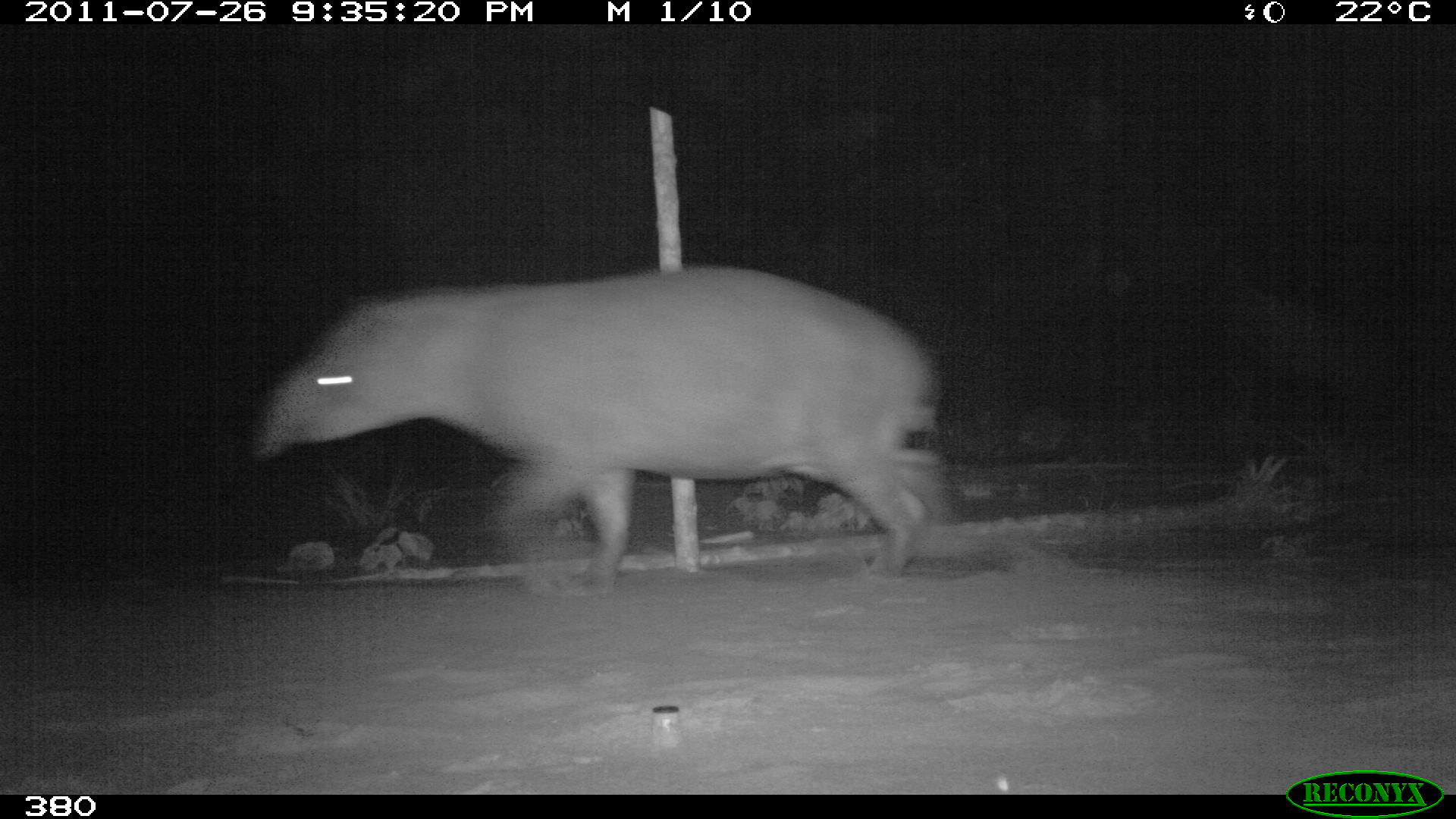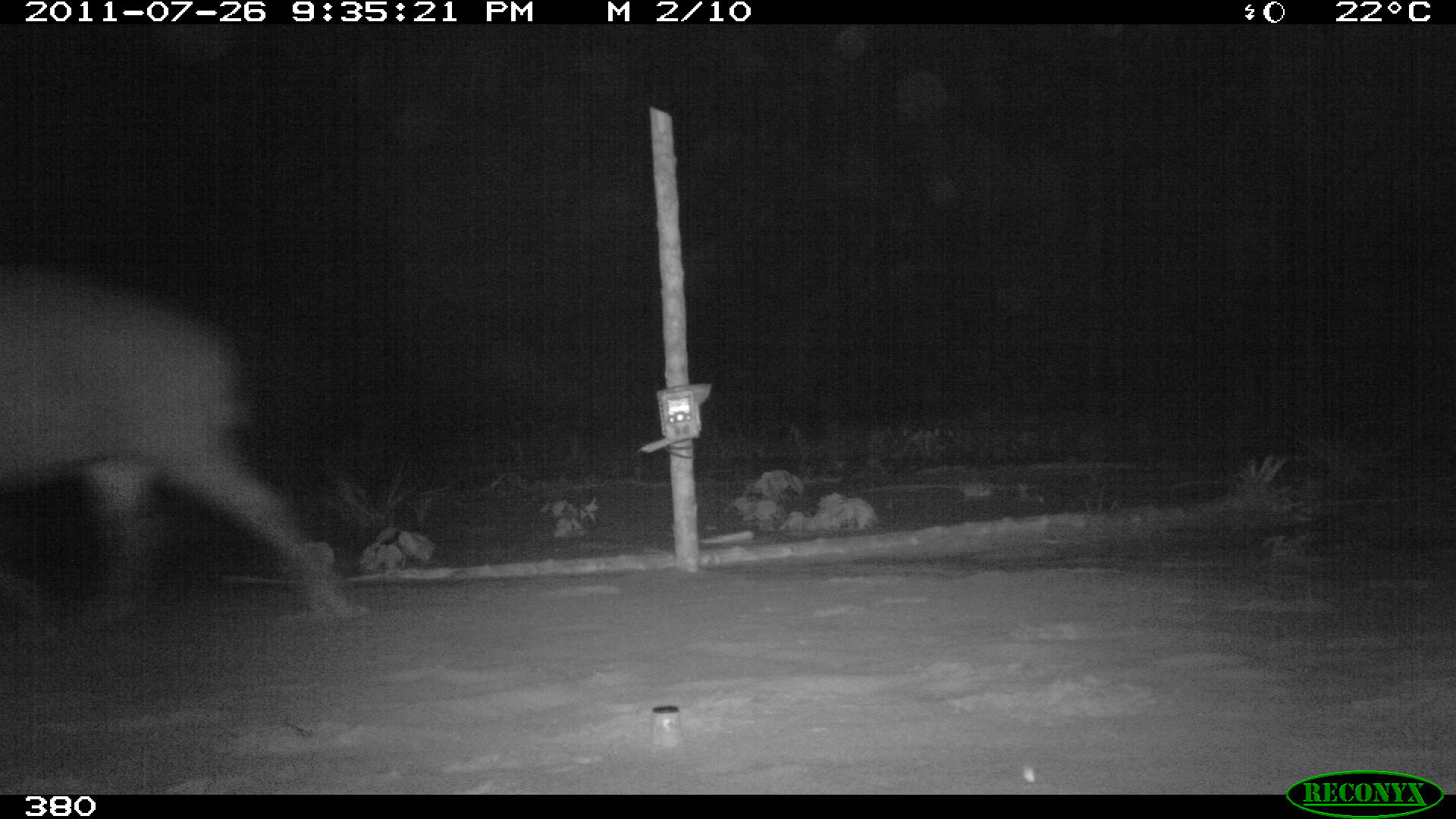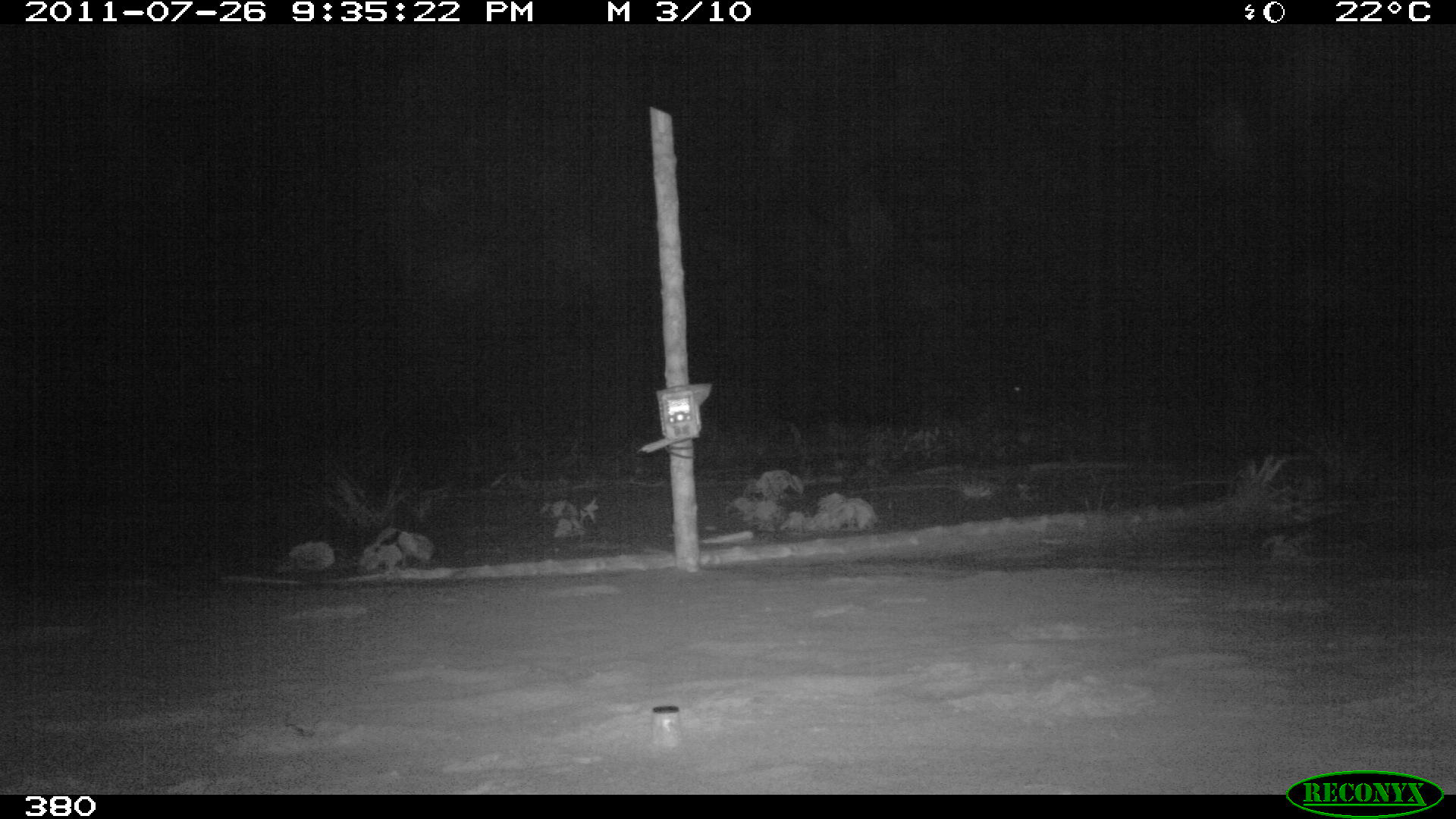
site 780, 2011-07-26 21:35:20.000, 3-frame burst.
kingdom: Animalia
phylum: Chordata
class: Mammalia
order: Perissodactyla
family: Tapiridae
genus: Tapirus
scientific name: Tapirus terrestris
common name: south american tapir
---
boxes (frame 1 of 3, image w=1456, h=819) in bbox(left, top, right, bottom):
tapirus terrestris: bbox(256, 262, 935, 596)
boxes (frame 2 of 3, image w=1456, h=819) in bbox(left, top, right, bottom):
tapirus terrestris: bbox(0, 266, 371, 622)